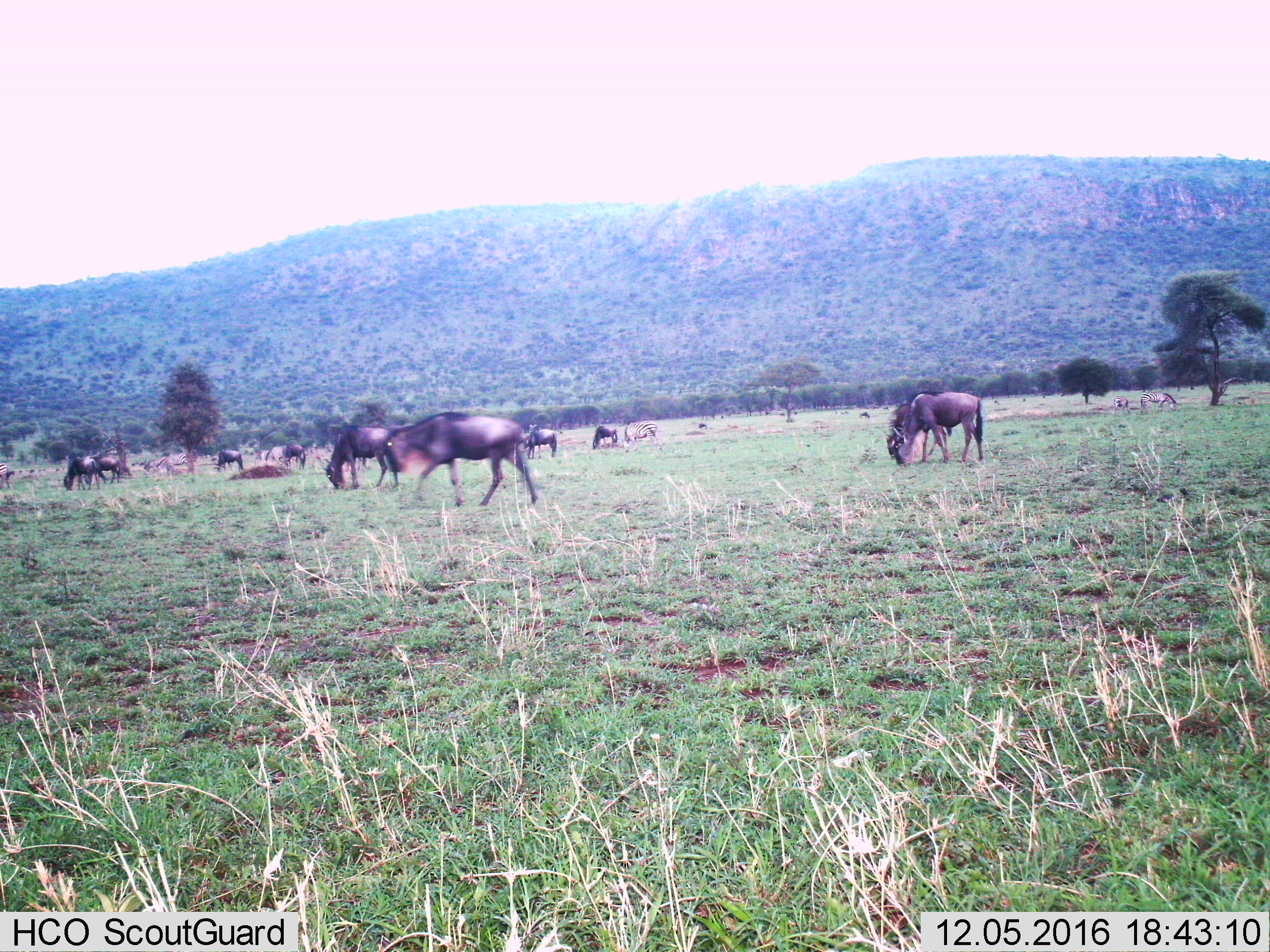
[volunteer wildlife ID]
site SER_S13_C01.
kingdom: Animalia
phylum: Chordata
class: Mammalia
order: Artiodactyla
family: Bovidae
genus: Connochaetes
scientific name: Connochaetes taurinus taurinus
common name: blue wildebeest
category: wildebeestblue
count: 11-50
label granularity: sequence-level